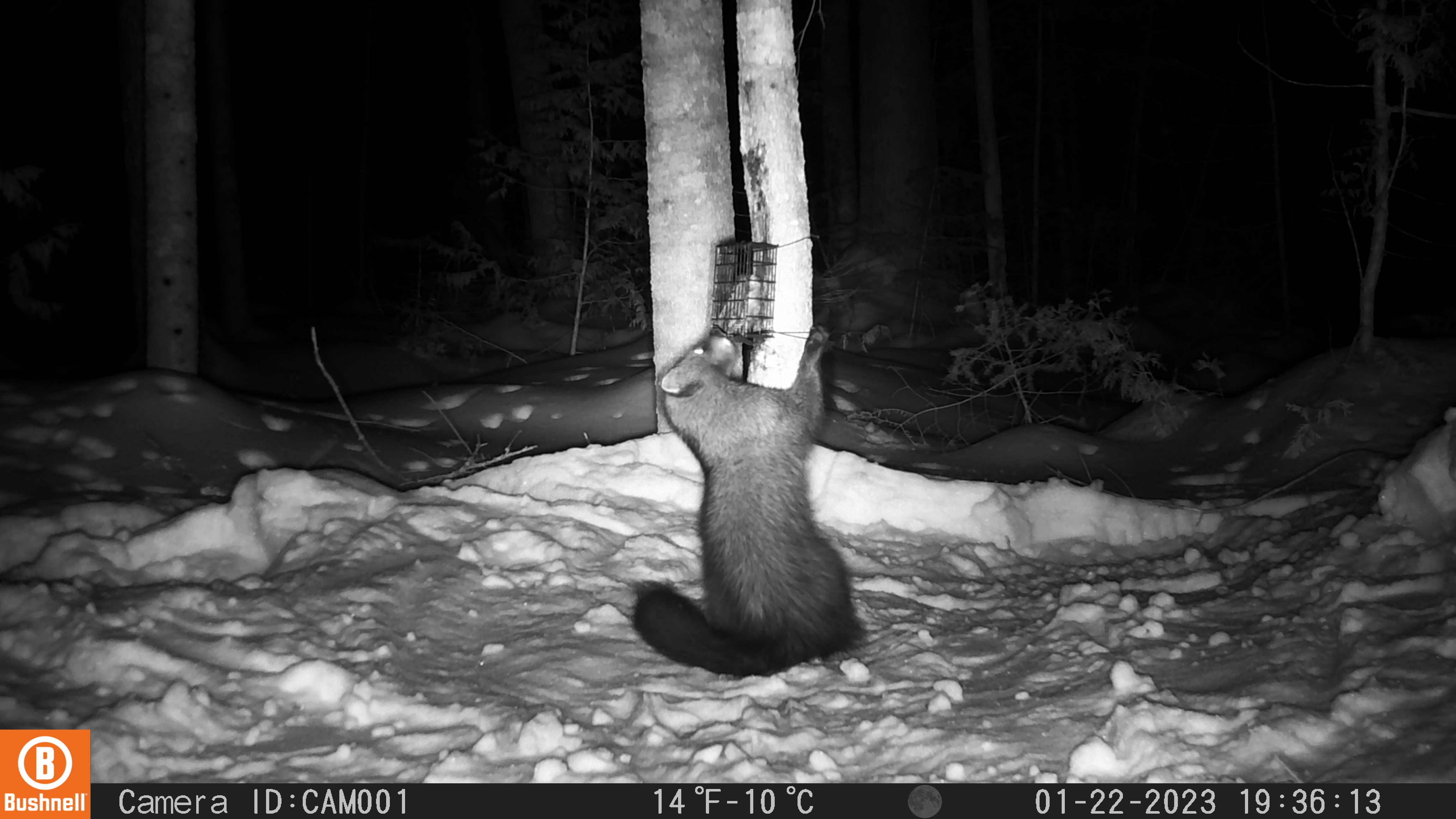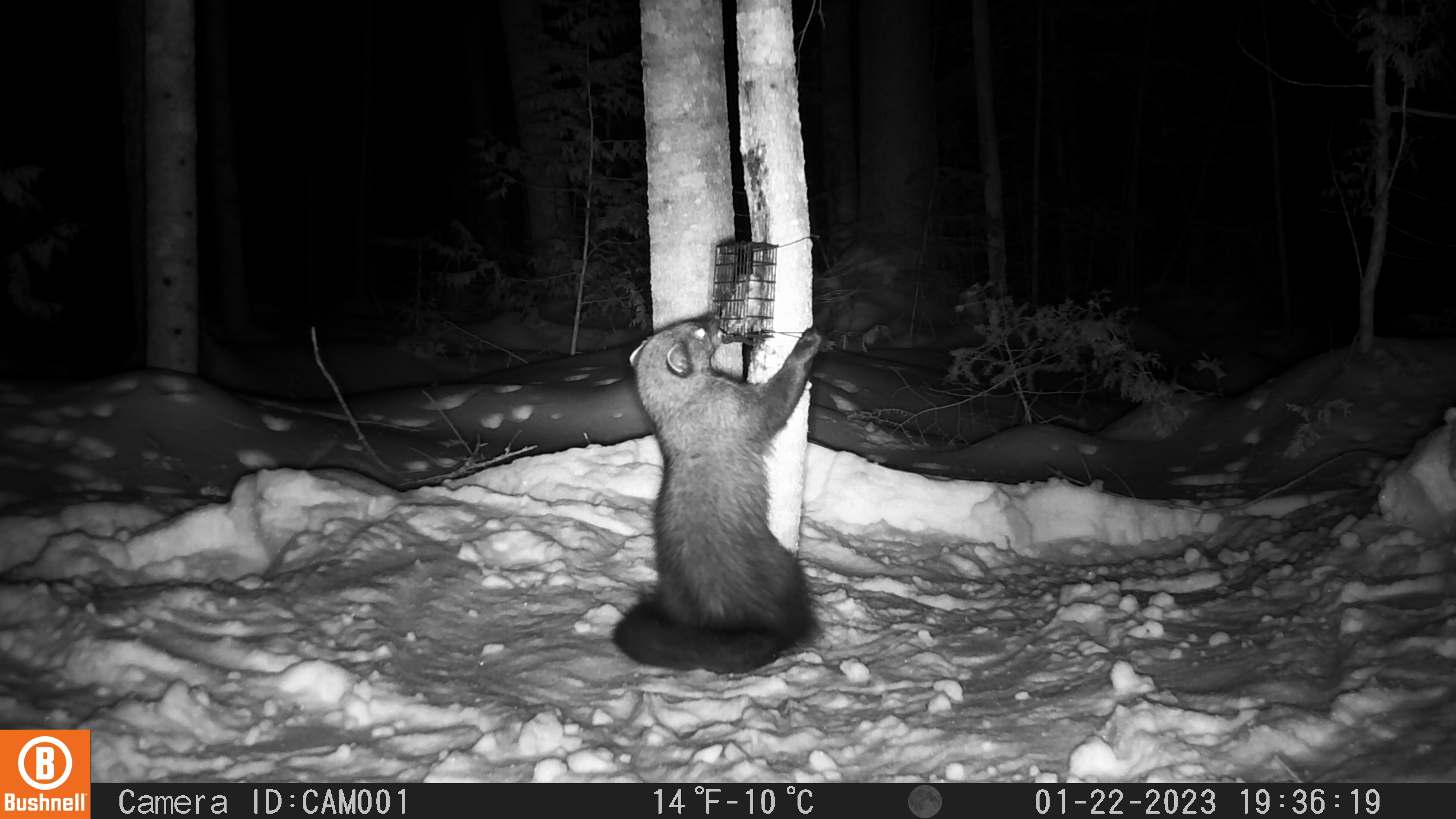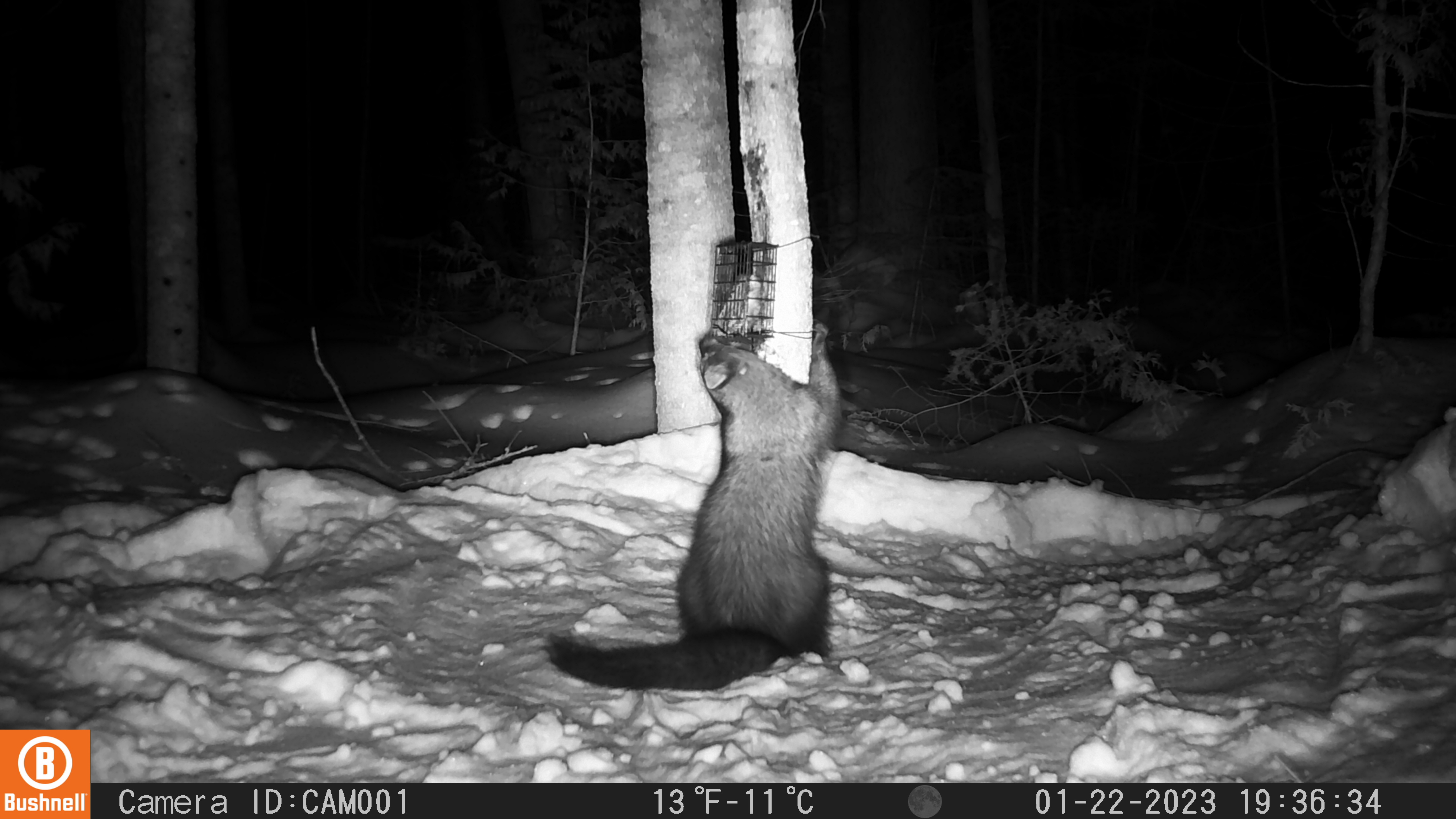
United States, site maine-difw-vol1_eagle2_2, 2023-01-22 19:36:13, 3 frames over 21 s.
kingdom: Animalia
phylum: Chordata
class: Mammalia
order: Carnivora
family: Mustelidae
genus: Pekania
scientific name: Pekania pennanti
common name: fisher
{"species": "fisher (Pekania pennanti)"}